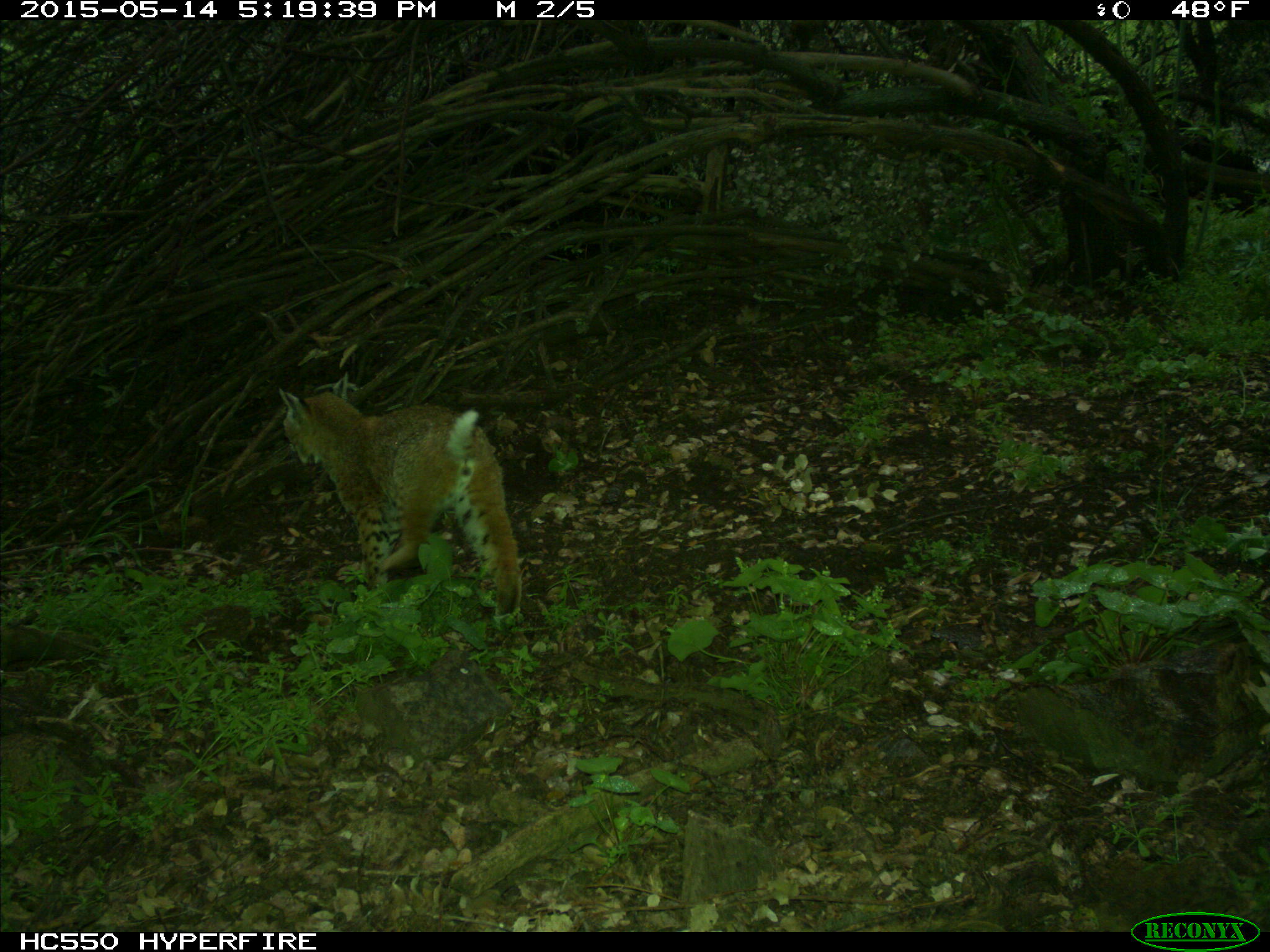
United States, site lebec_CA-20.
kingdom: Animalia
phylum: Chordata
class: Mammalia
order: Carnivora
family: Felidae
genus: Lynx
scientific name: Lynx rufus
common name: bobcat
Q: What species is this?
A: Lynx rufus (bobcat).